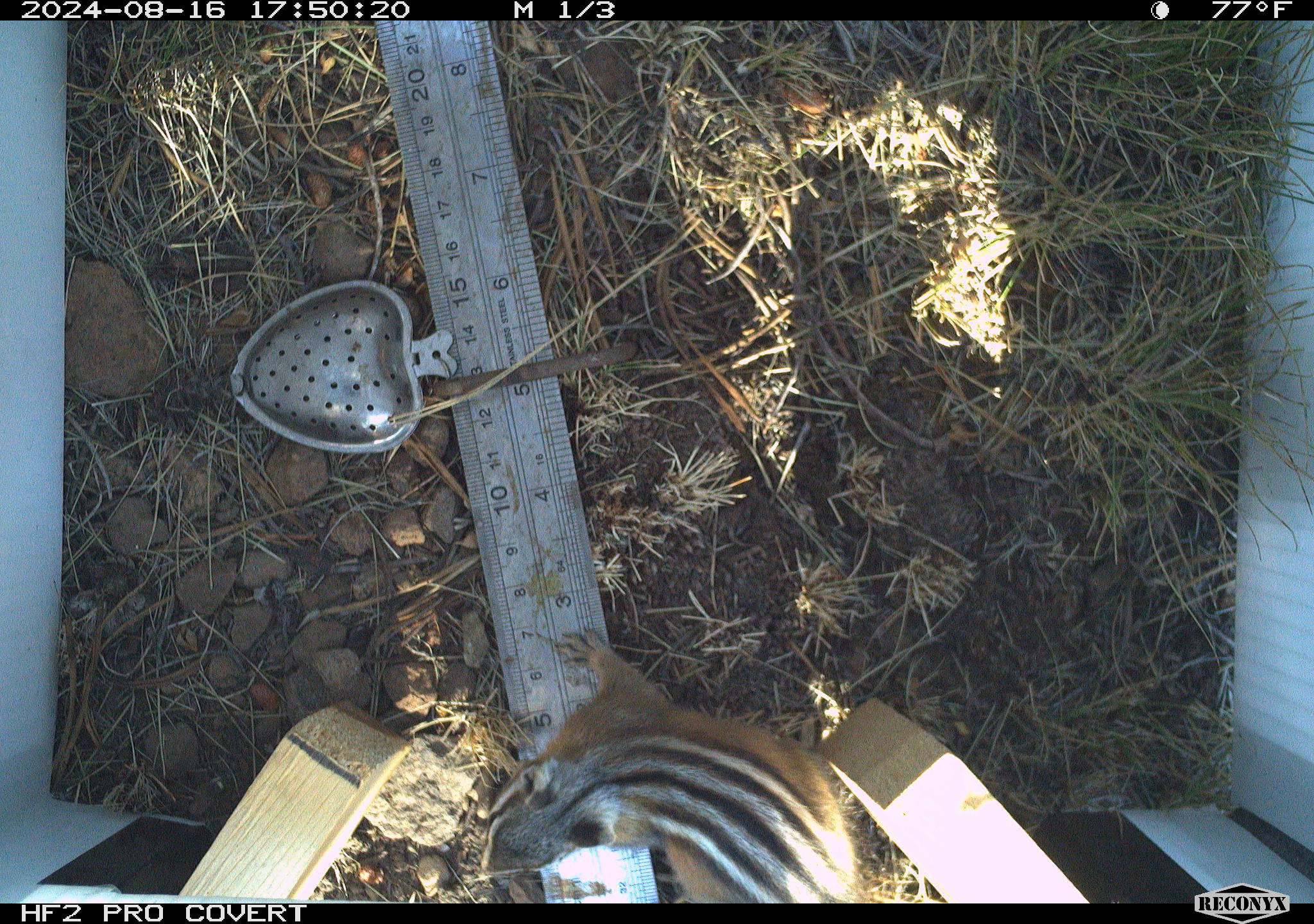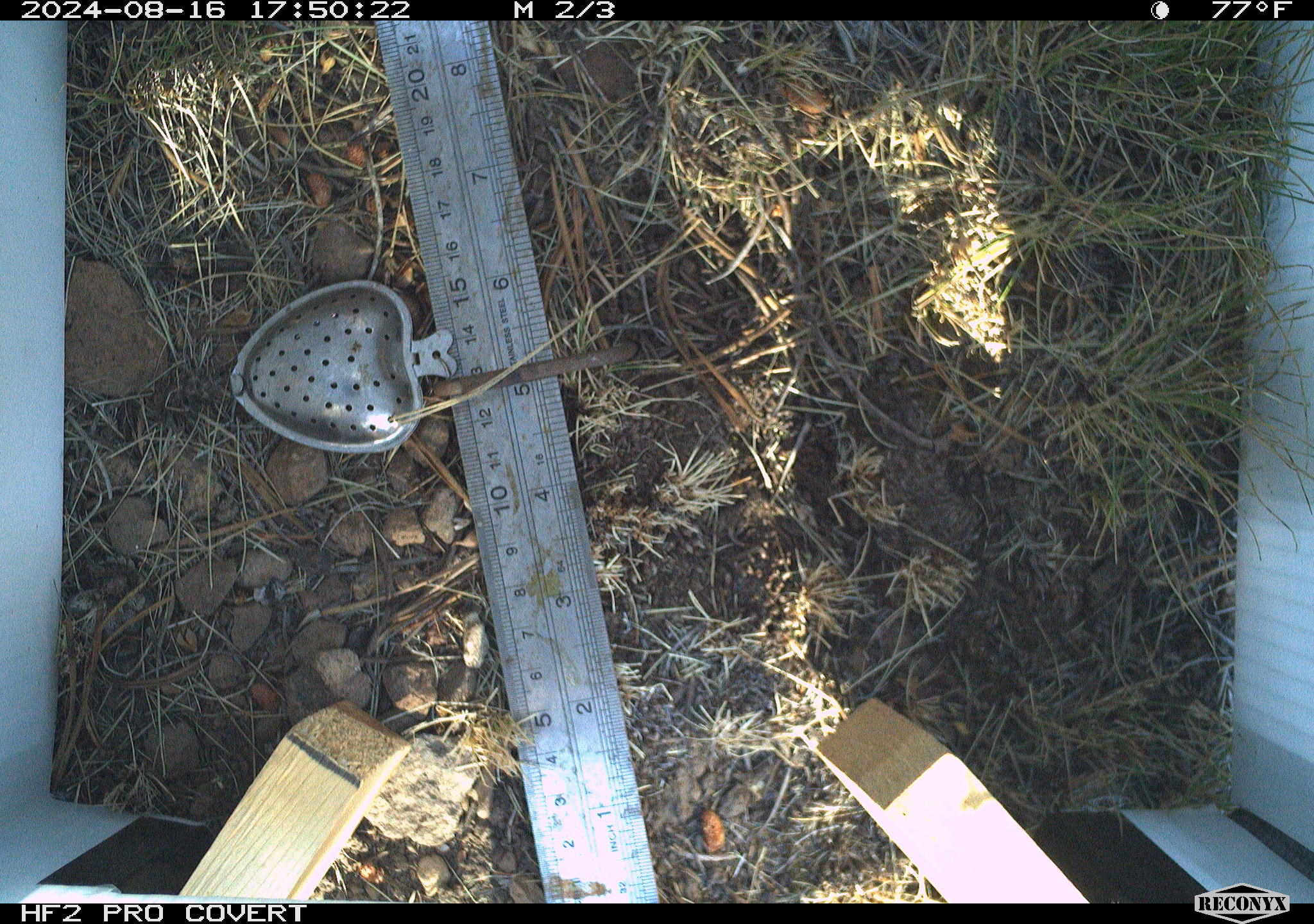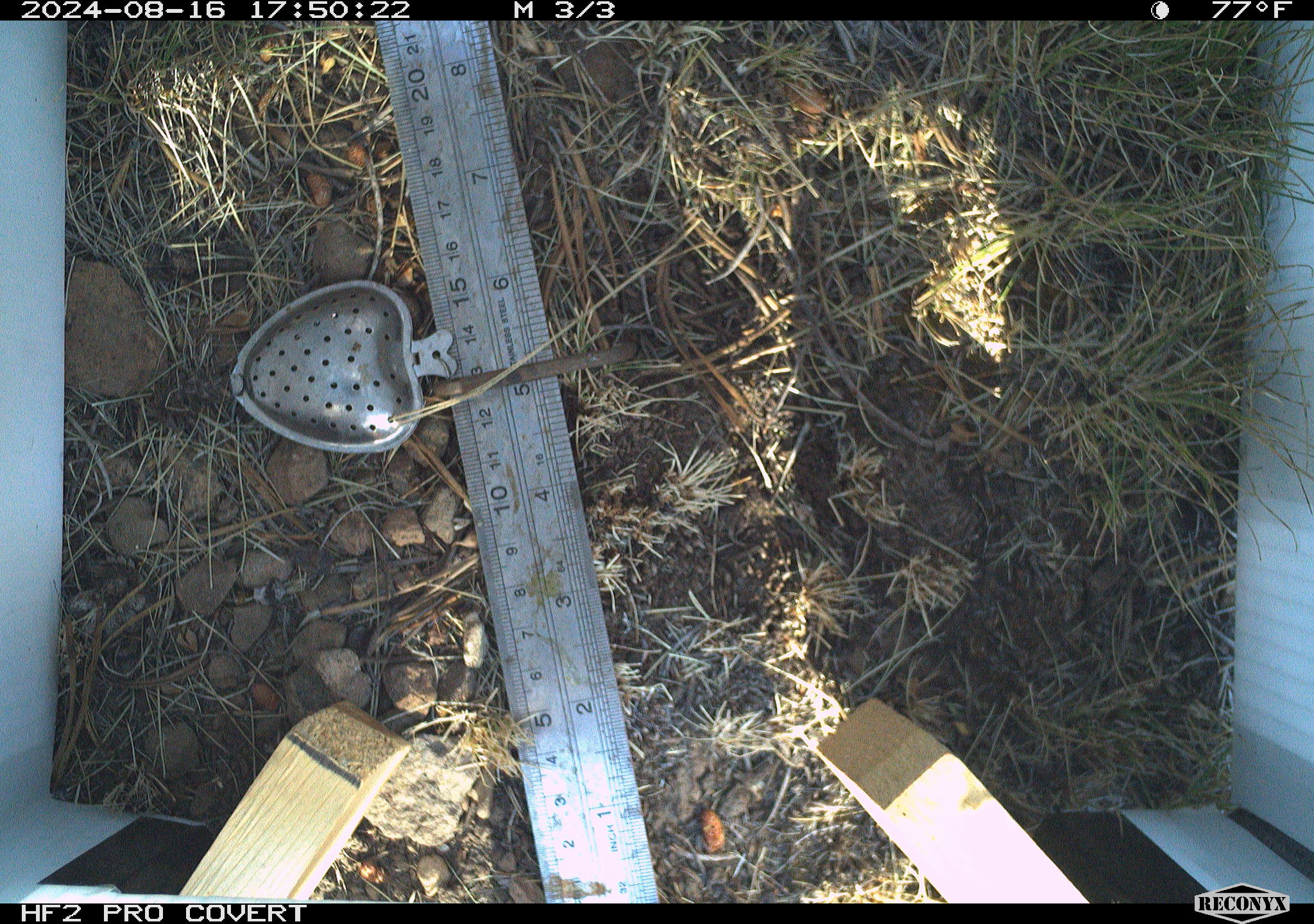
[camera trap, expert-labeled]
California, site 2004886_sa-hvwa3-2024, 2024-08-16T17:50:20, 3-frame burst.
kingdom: Animalia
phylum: Chordata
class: Mammalia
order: Rodentia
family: Sciuridae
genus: Neotamias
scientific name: Neotamias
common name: western chipmunks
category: neotamias species